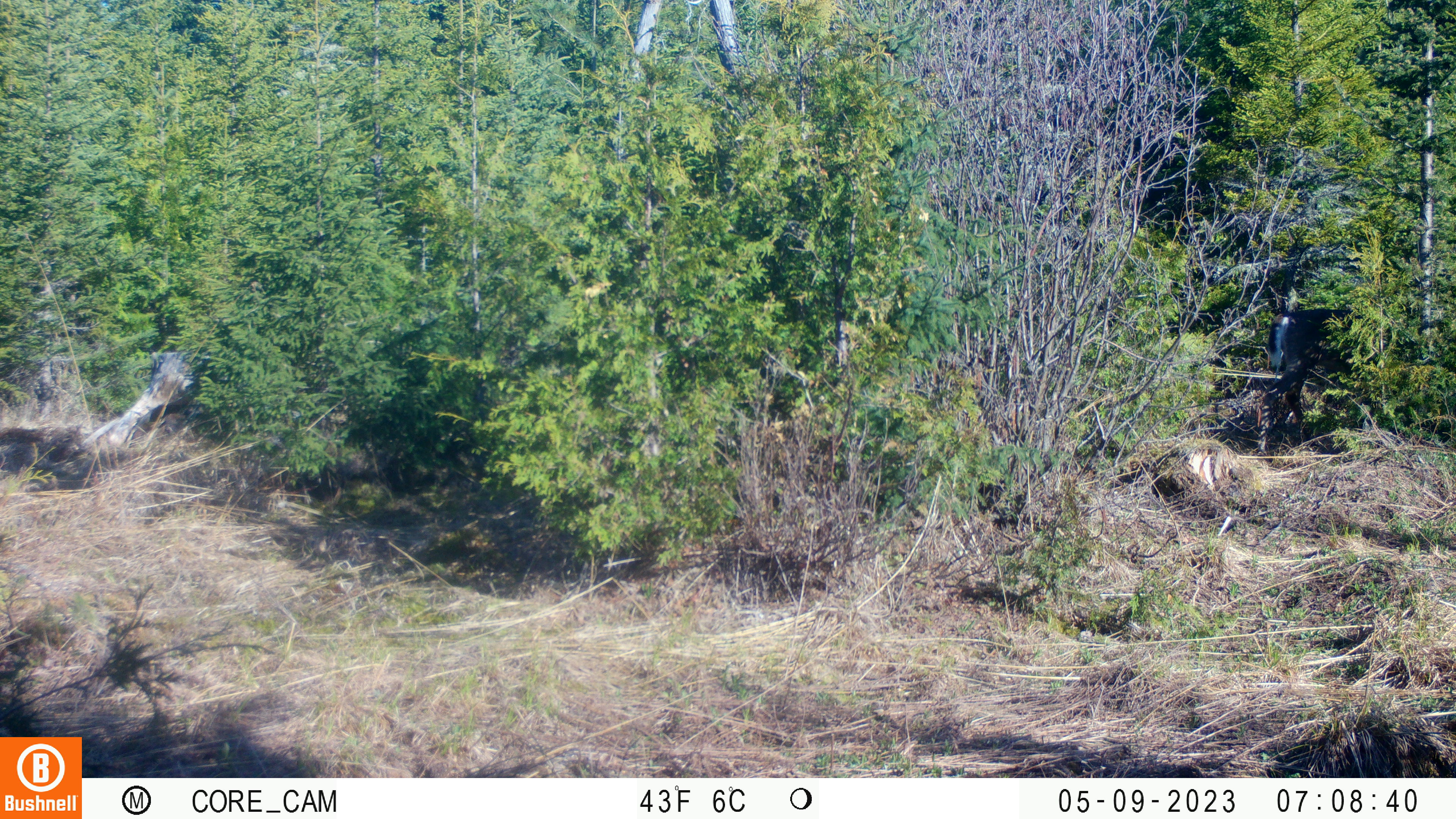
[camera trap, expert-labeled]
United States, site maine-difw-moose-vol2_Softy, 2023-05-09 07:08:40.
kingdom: Animalia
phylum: Chordata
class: Mammalia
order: Artiodactyla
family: Cervidae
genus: Odocoileus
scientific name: Odocoileus virginianus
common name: white-tailed deer